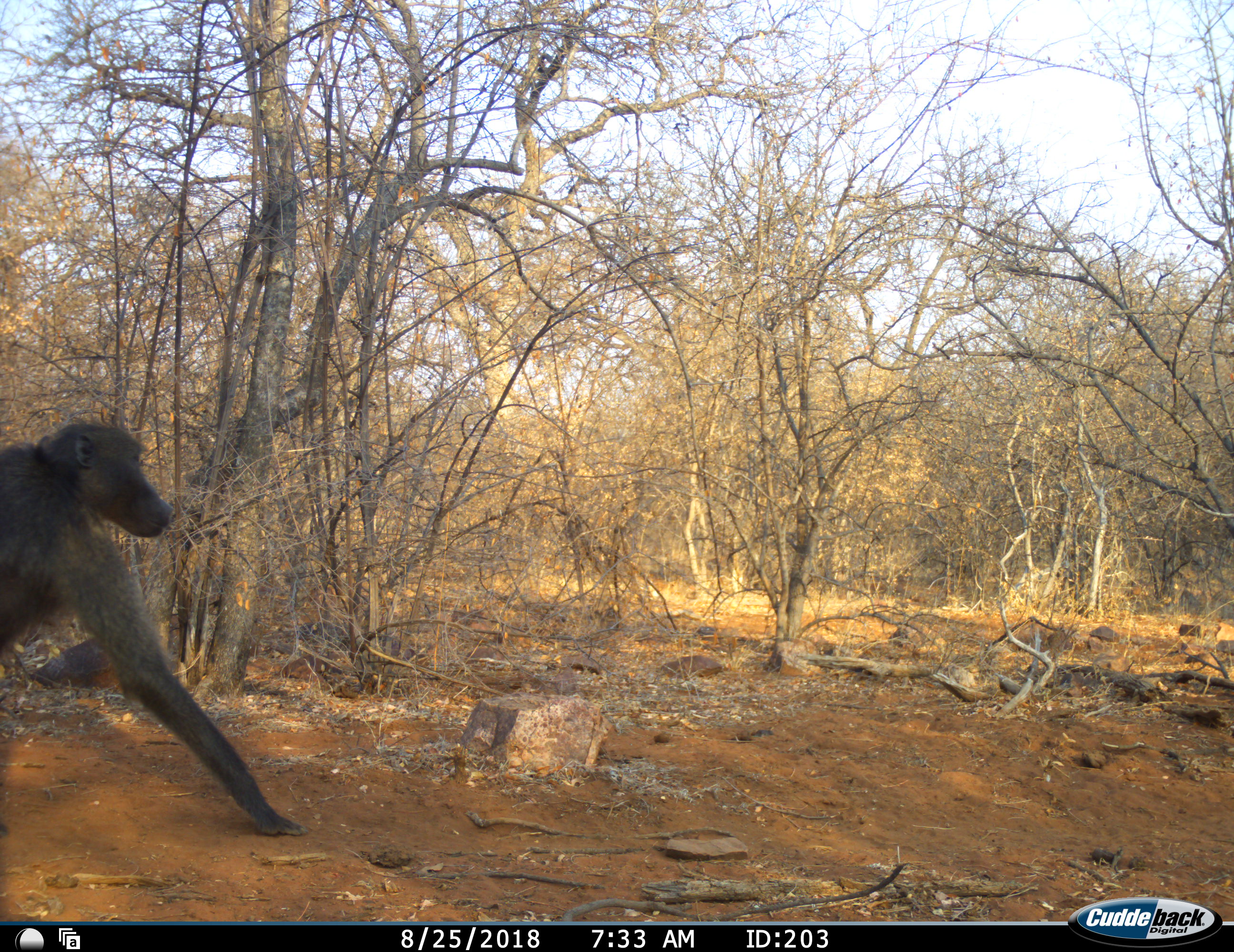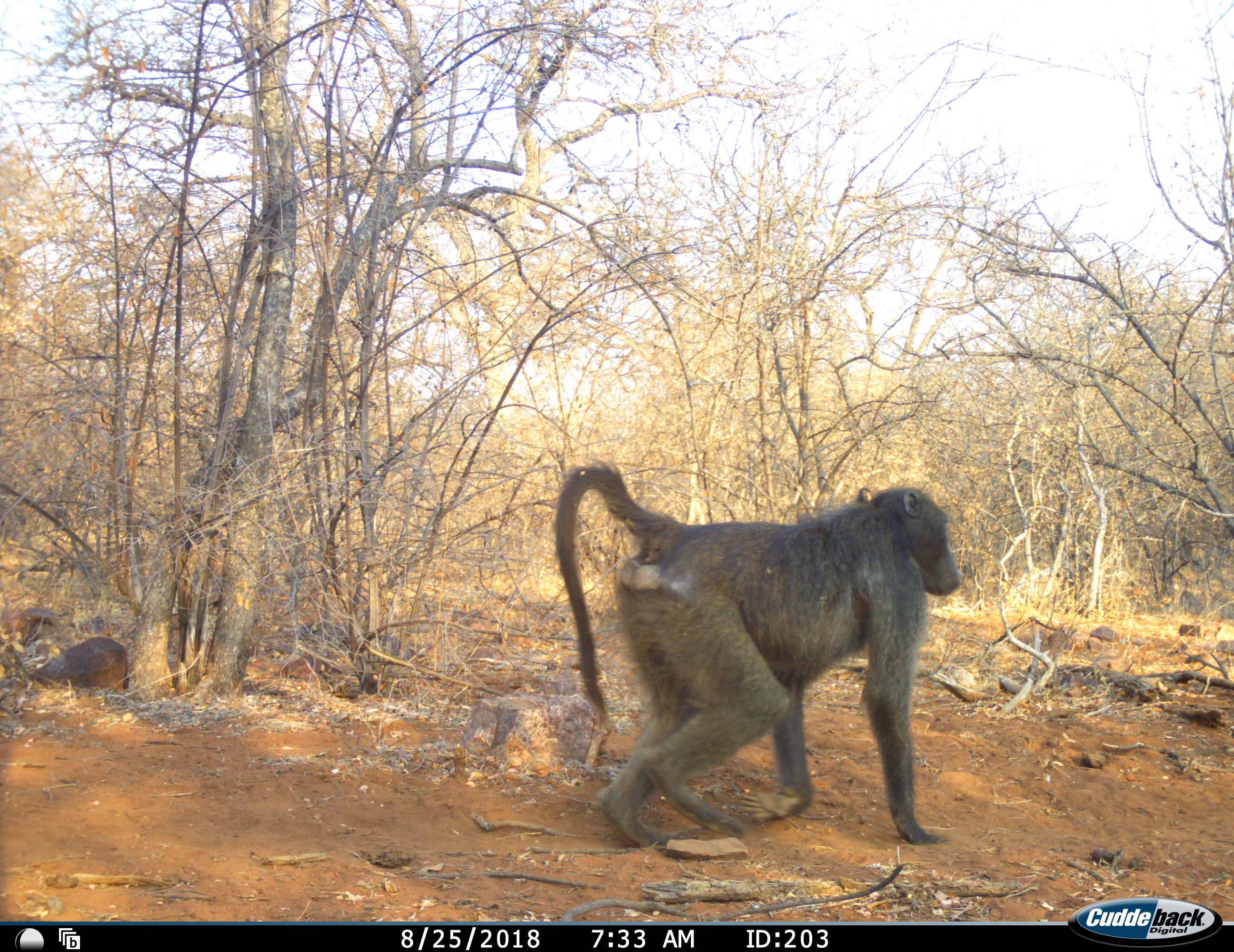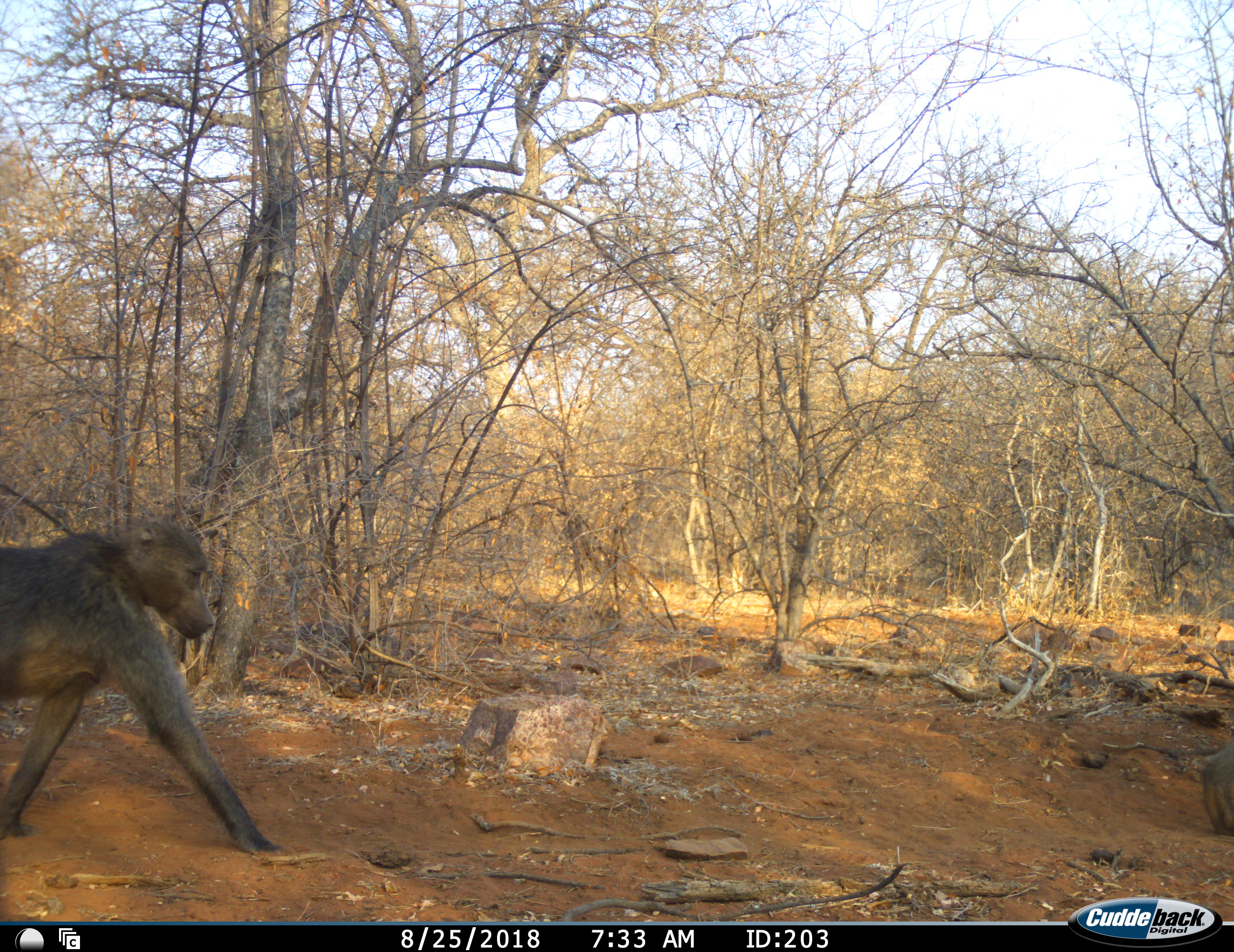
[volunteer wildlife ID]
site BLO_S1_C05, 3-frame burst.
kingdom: Animalia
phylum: Chordata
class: Mammalia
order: Primates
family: Cercopithecidae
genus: Papio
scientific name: Papio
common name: baboon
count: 2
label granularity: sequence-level